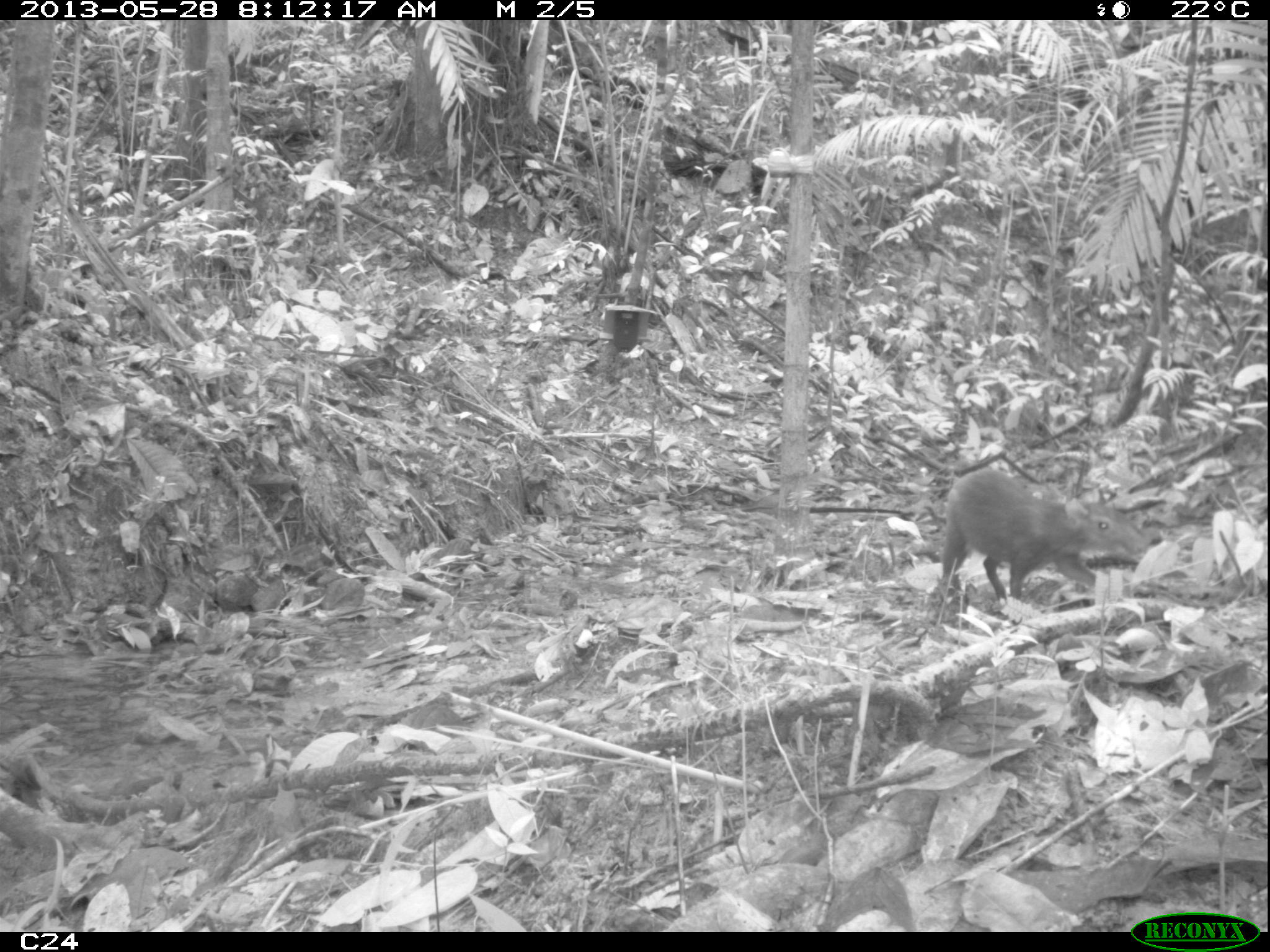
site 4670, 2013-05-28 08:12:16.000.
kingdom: Animalia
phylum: Chordata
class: Mammalia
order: Rodentia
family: Dasyproctidae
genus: Dasyprocta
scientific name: Dasyprocta leporina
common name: red-rumped agouti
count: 1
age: adult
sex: female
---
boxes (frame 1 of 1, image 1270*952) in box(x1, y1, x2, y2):
dasyprocta leporina: box(941, 468, 1152, 601)